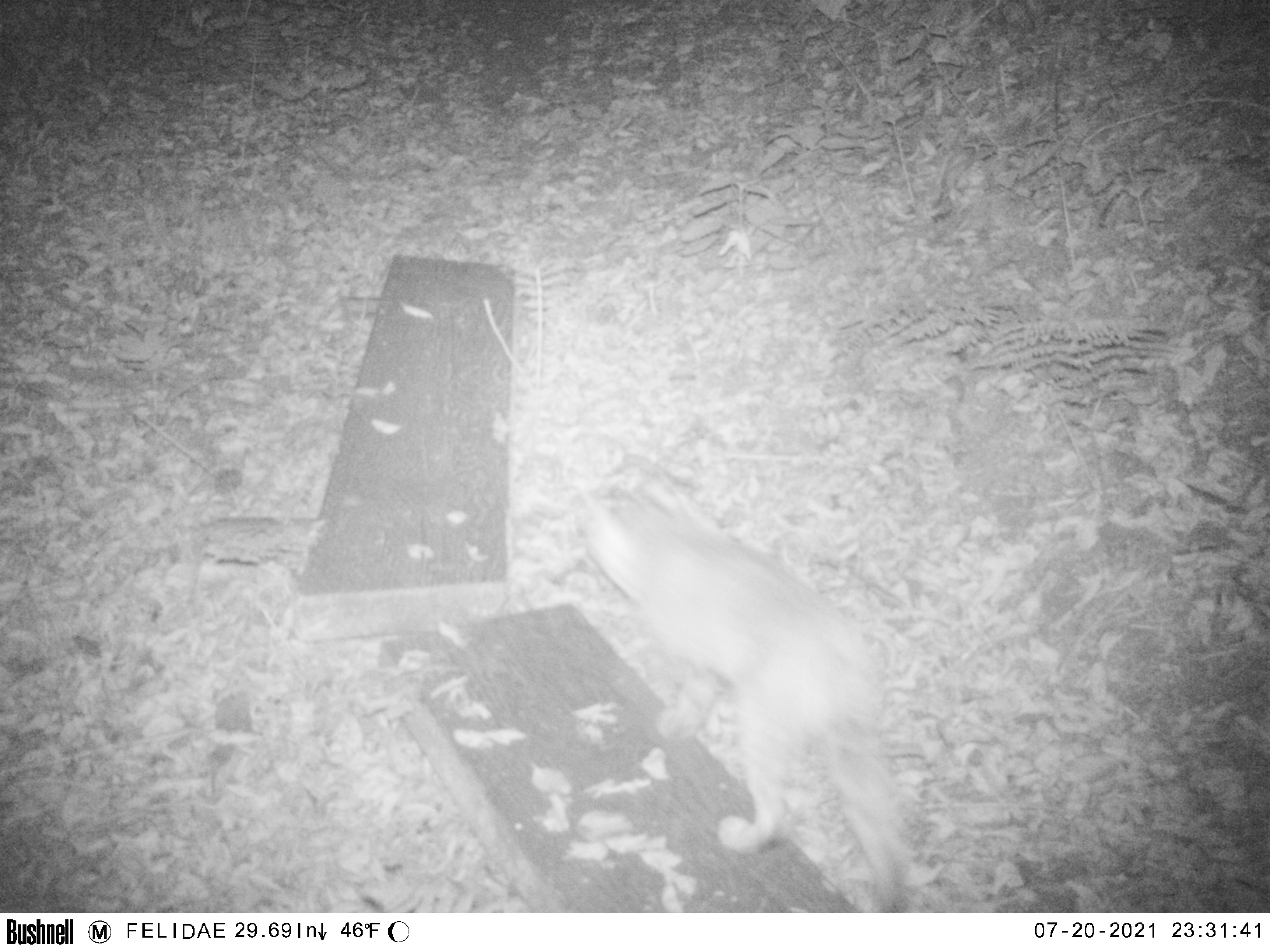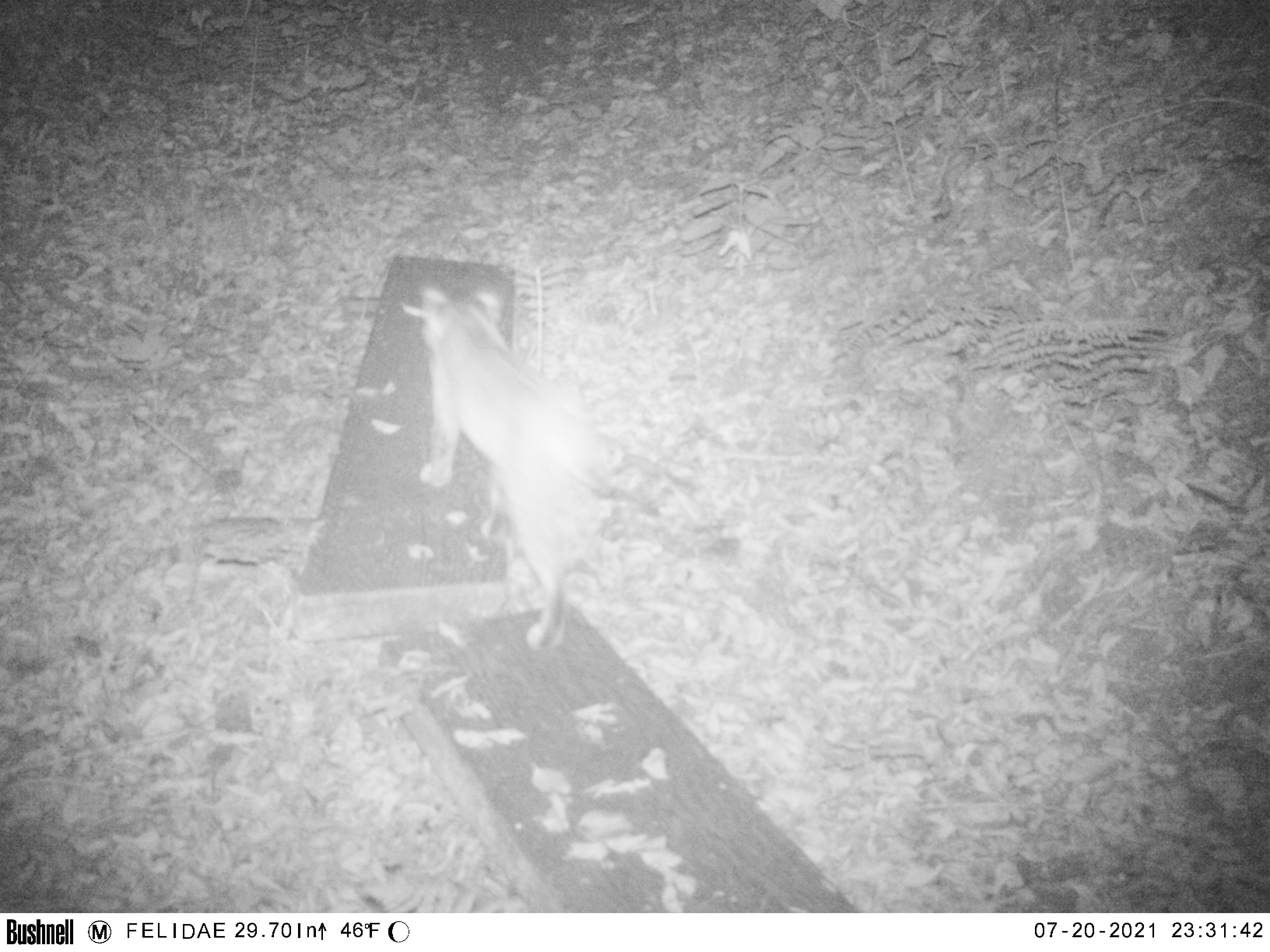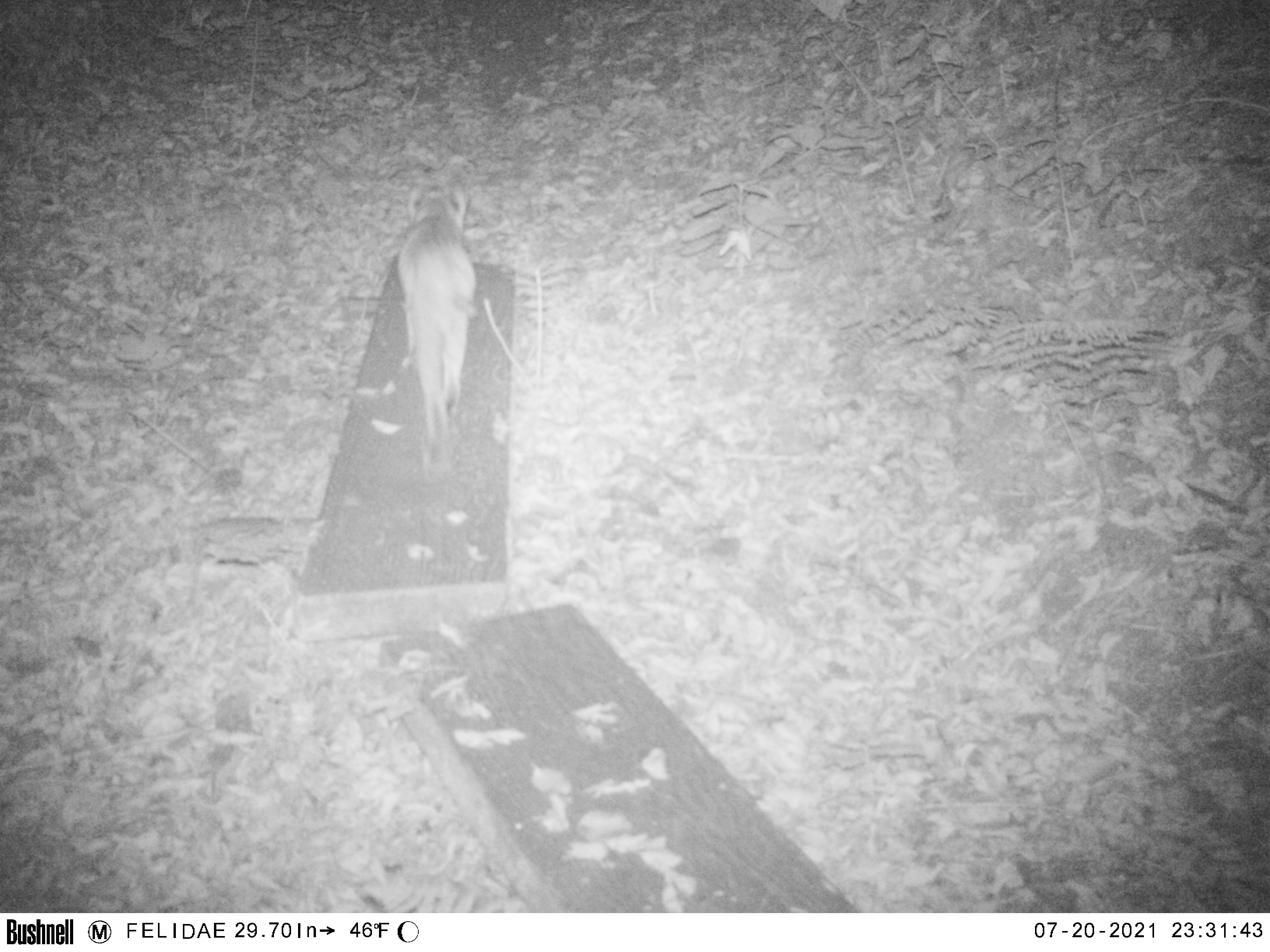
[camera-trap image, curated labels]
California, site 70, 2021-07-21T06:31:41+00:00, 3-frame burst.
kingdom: Animalia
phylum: Chordata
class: Mammalia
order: Carnivora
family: Felidae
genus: Lynx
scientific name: Lynx rufus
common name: bobcat